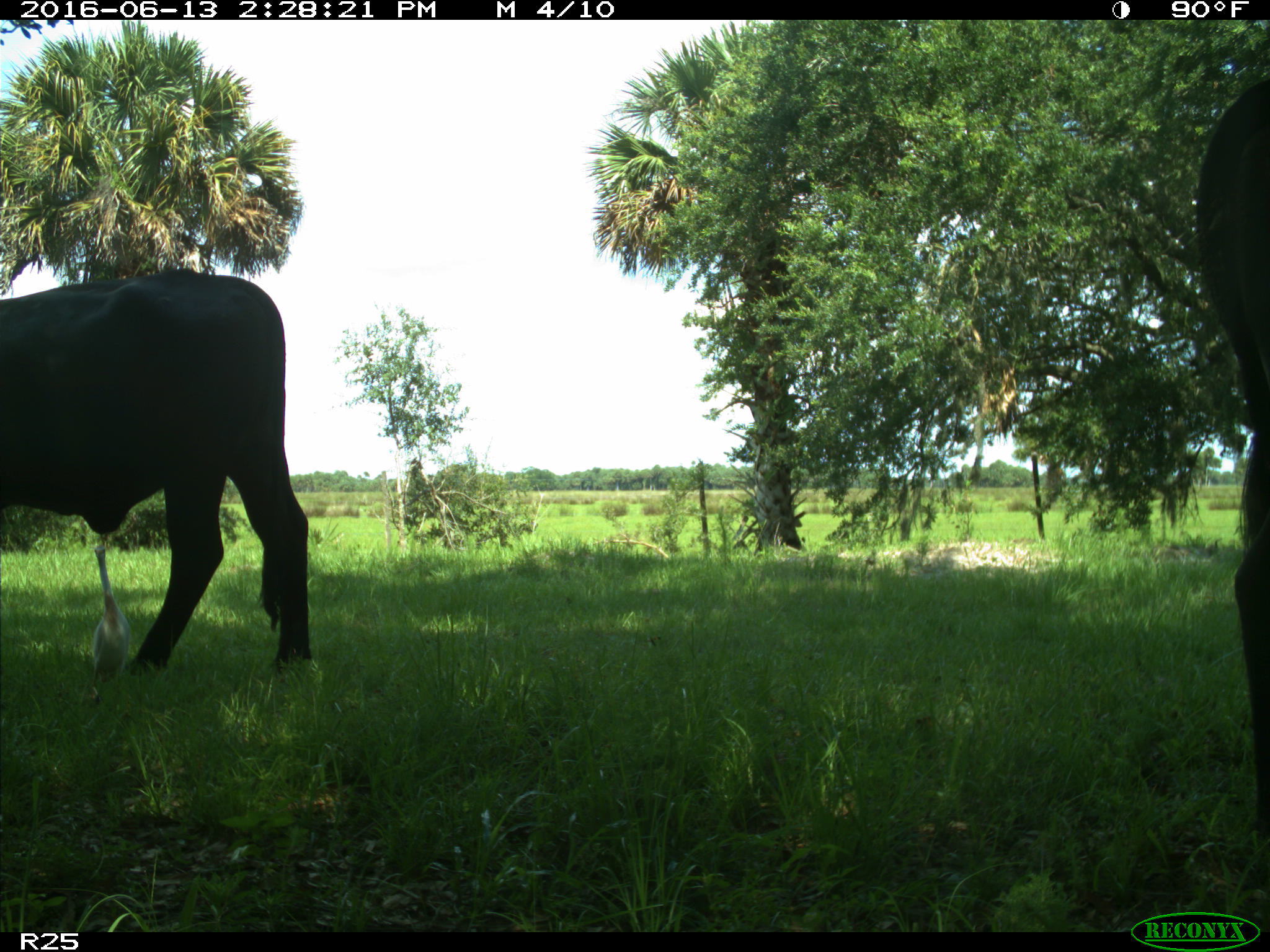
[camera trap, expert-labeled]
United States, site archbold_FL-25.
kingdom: Animalia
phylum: Chordata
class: Mammalia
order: Artiodactyla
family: Bovidae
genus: Bos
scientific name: Bos taurus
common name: domestic cow